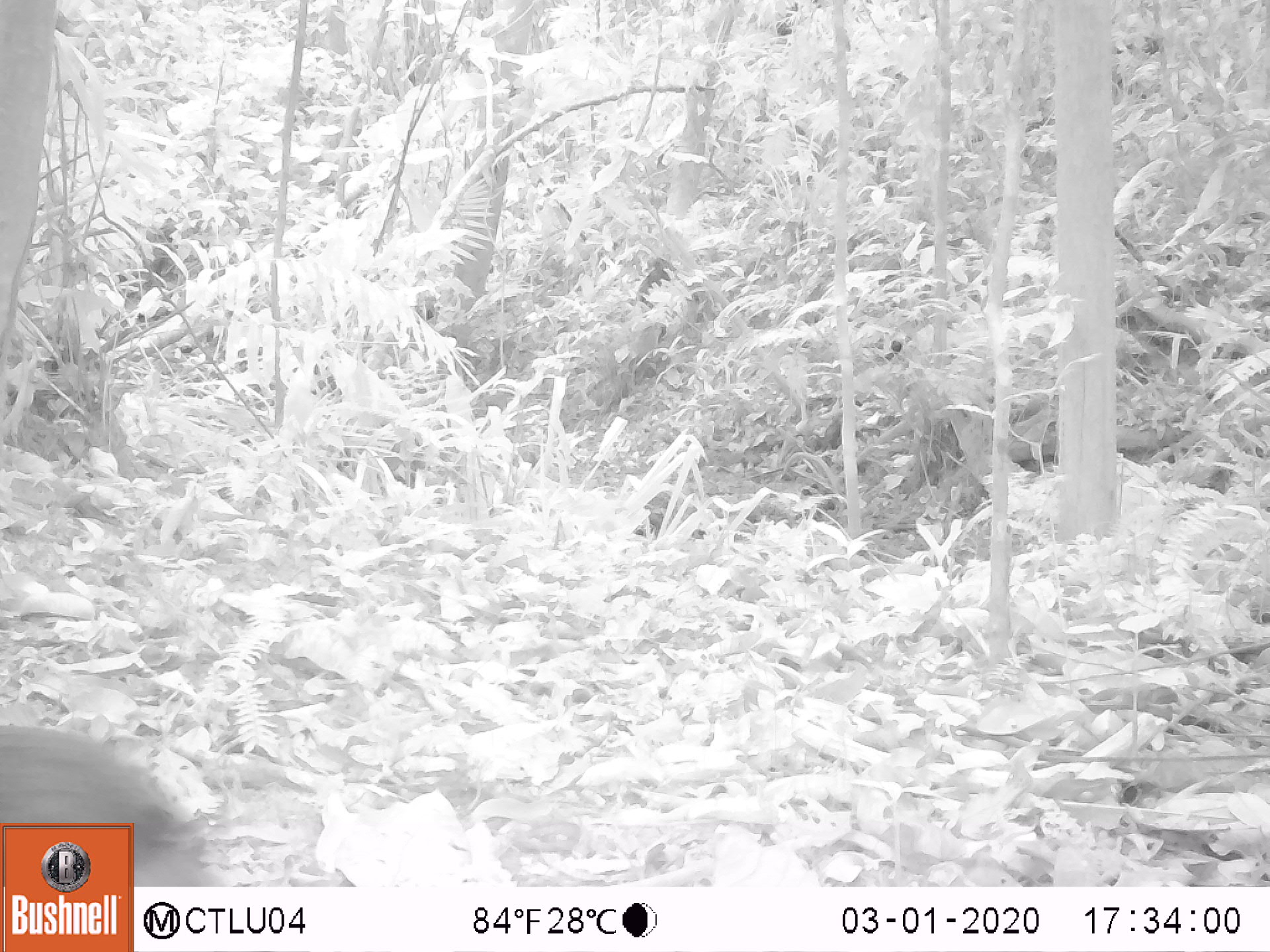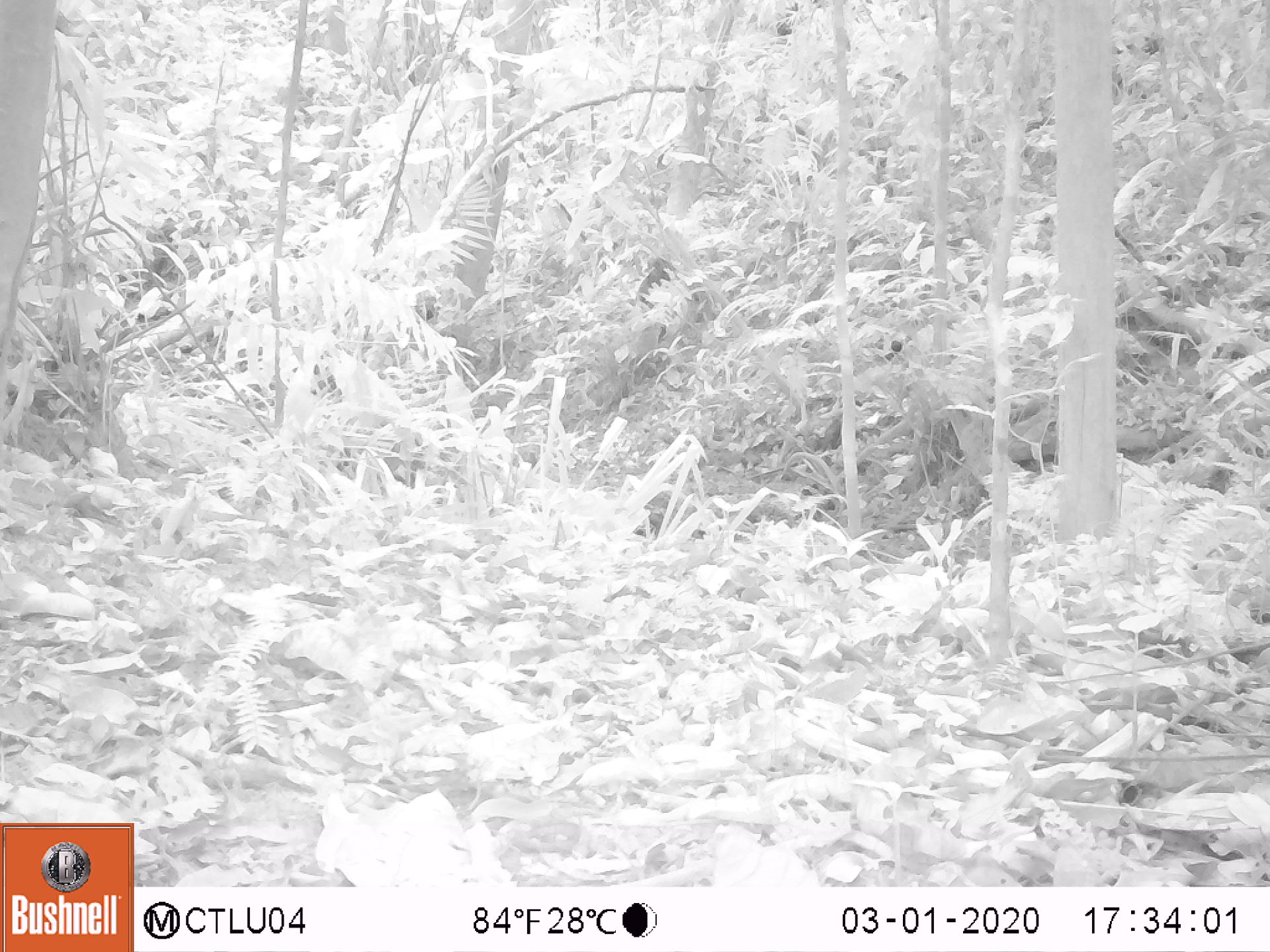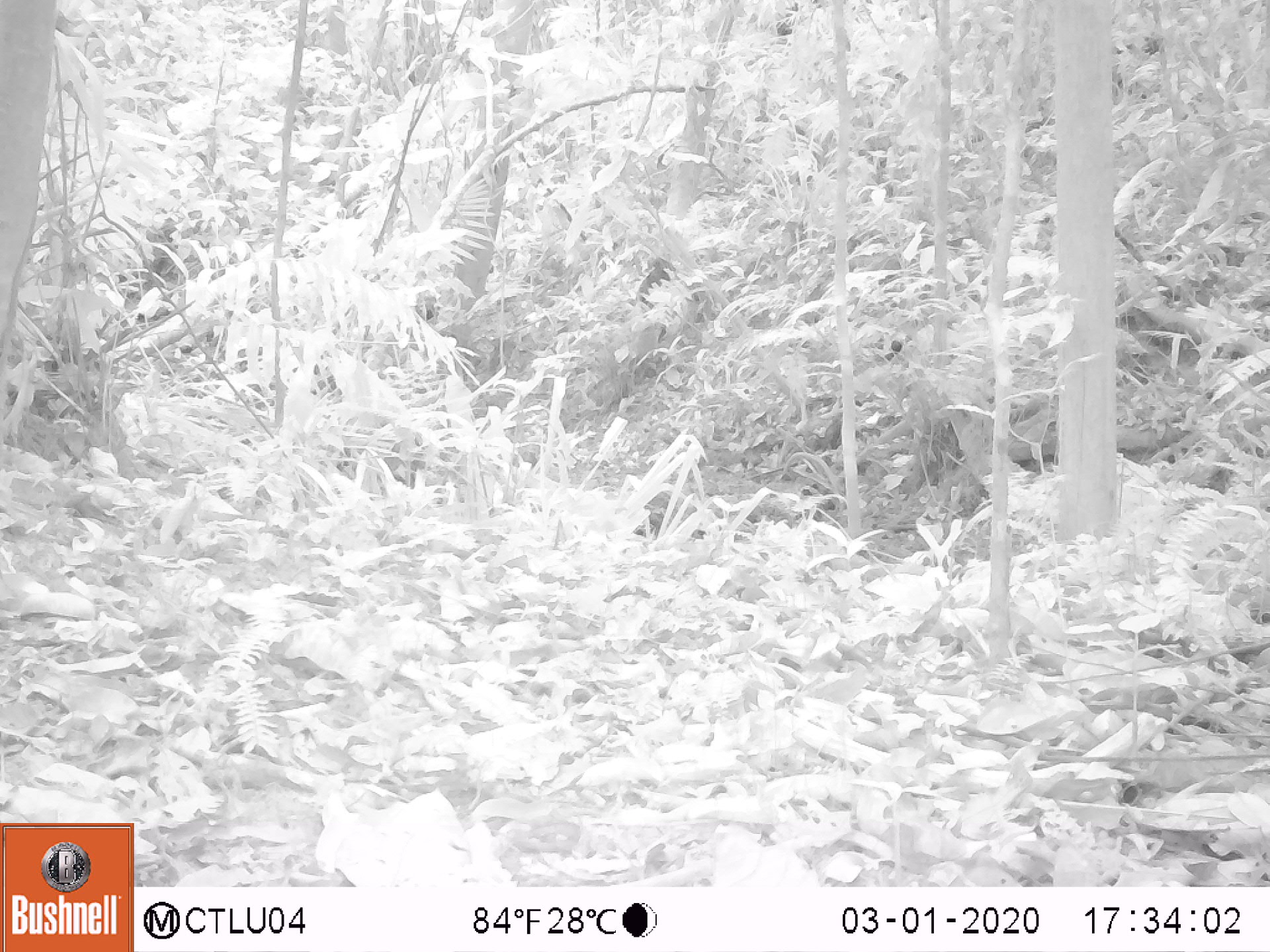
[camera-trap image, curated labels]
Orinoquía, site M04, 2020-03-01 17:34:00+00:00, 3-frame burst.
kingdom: Animalia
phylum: Chordata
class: Mammalia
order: Artiodactyla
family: Tayassuidae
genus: Pecari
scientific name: Pecari tajacu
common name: collared peccary